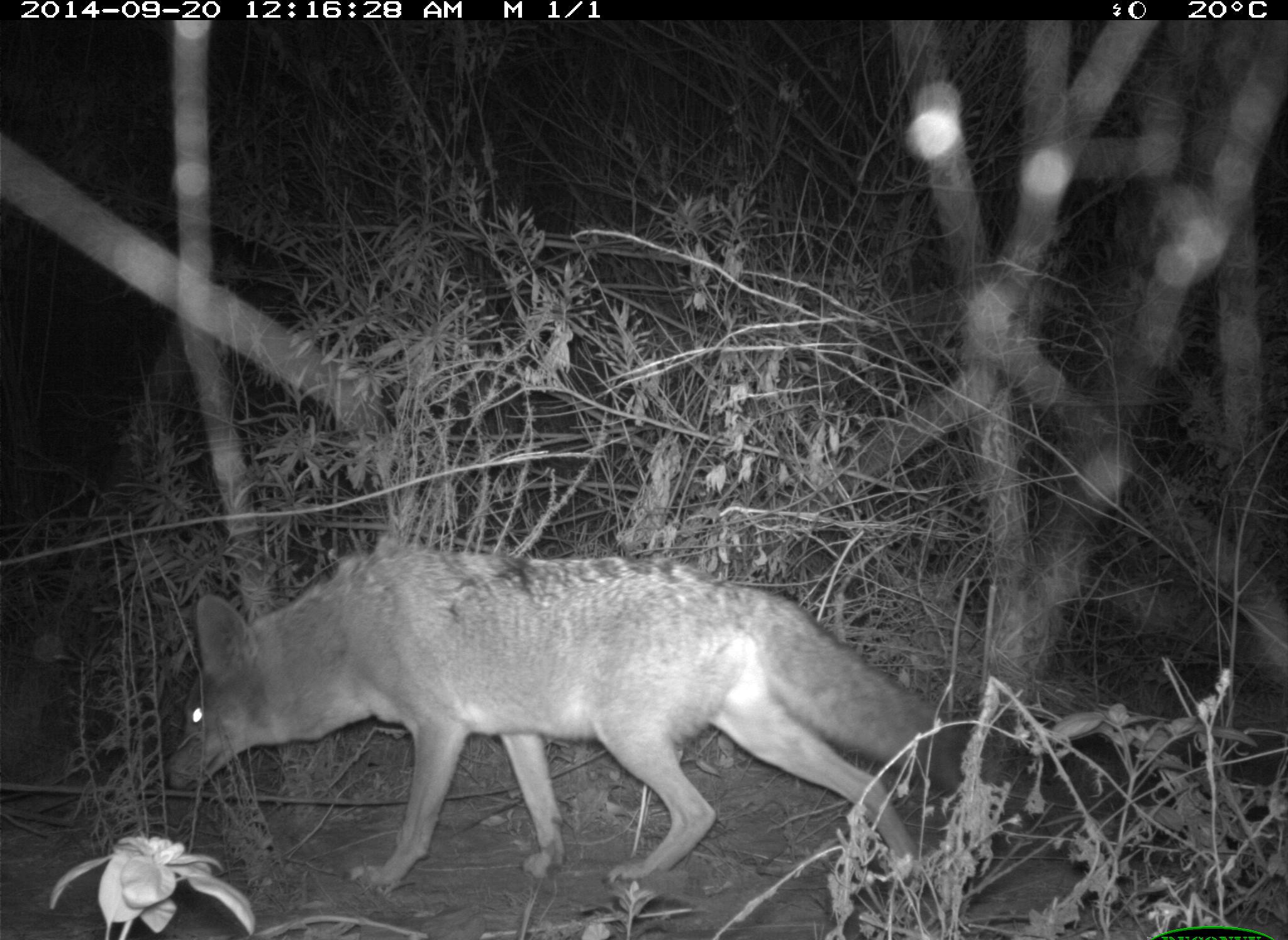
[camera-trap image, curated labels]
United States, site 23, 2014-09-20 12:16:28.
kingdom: Animalia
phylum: Chordata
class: Mammalia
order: Carnivora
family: Canidae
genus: Canis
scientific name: Canis latrans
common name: coyote